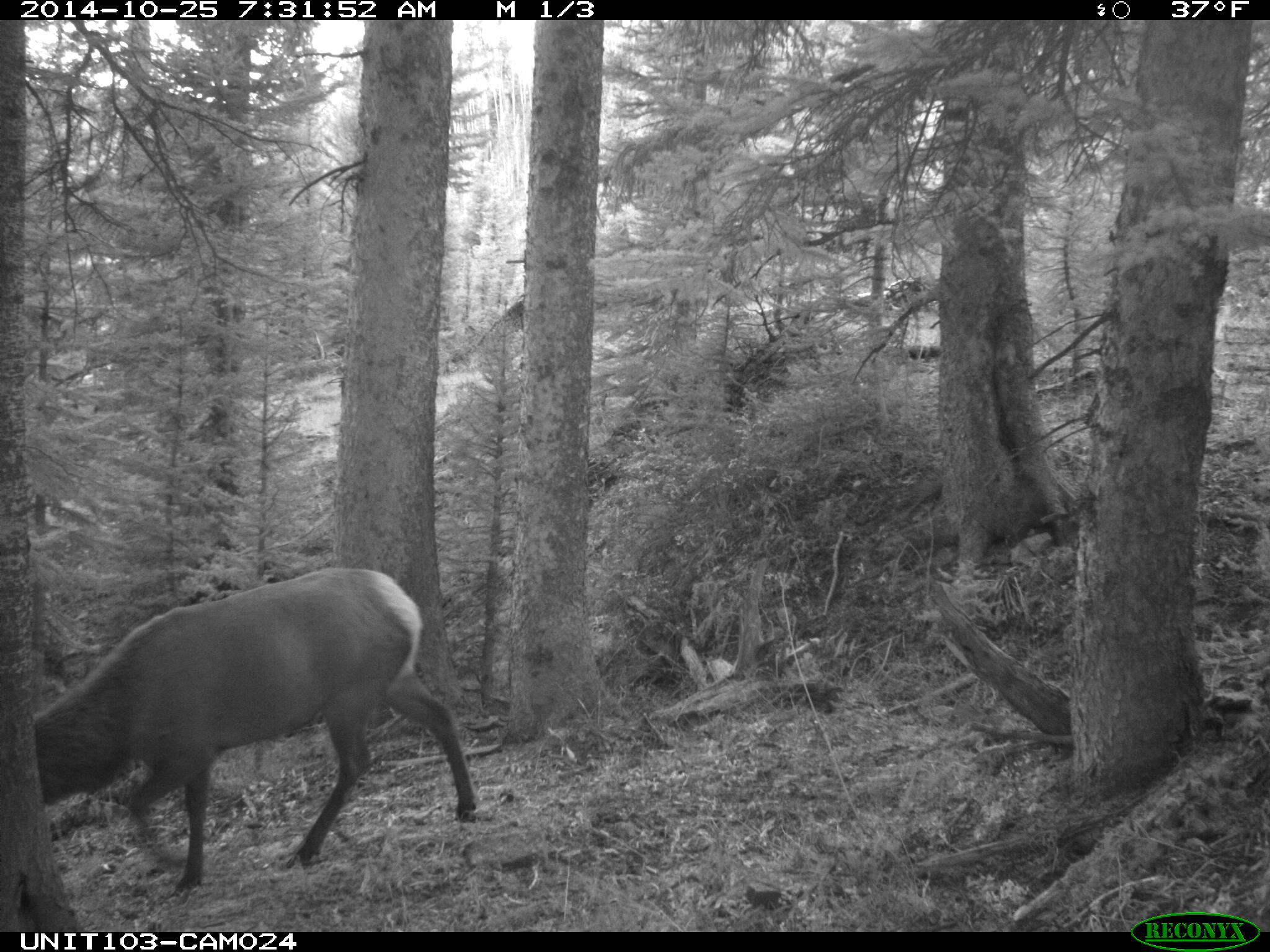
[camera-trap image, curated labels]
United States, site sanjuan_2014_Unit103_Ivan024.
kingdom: Animalia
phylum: Chordata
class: Mammalia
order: Artiodactyla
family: Cervidae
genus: Cervus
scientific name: Cervus elaphus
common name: red deer